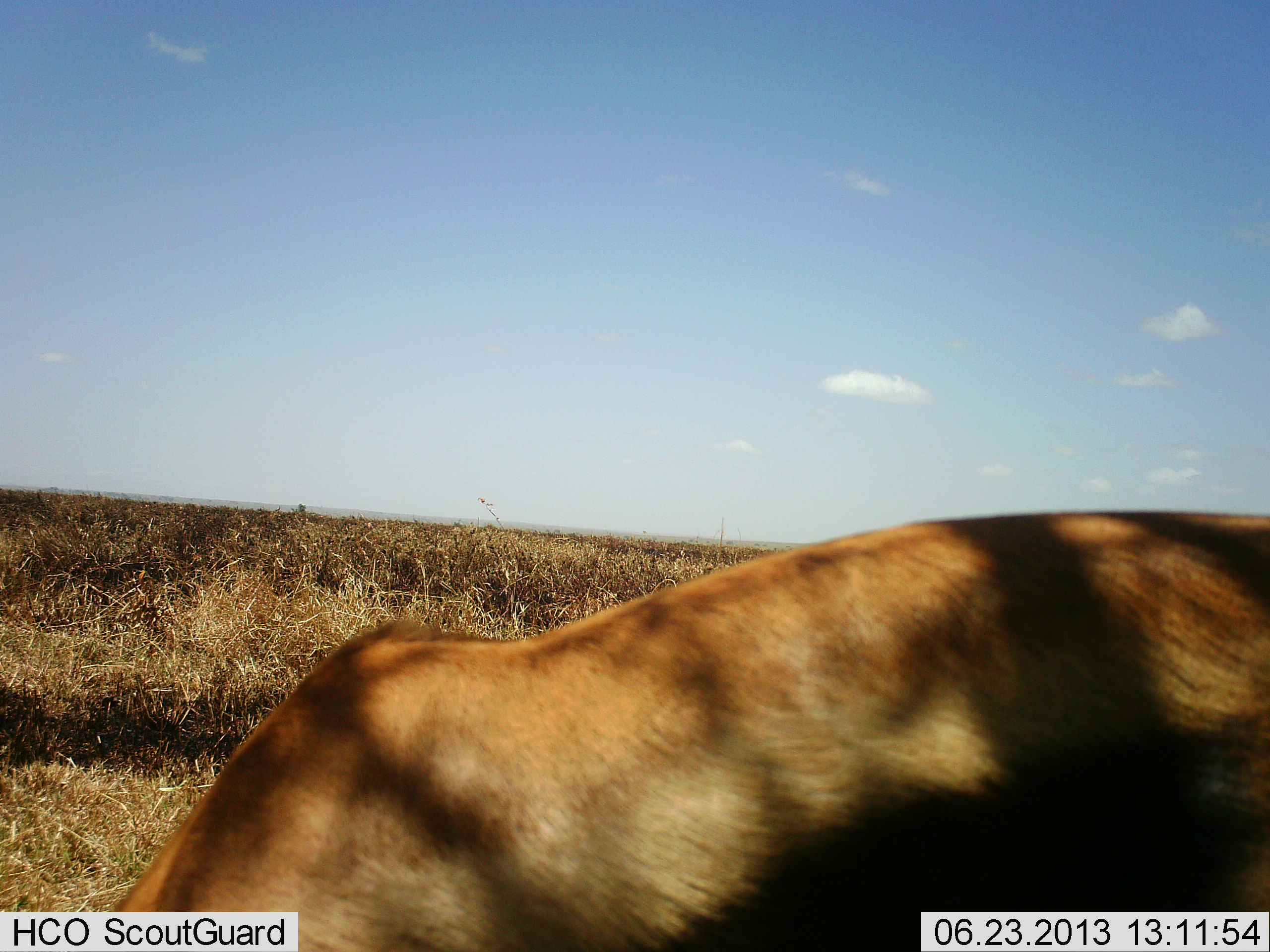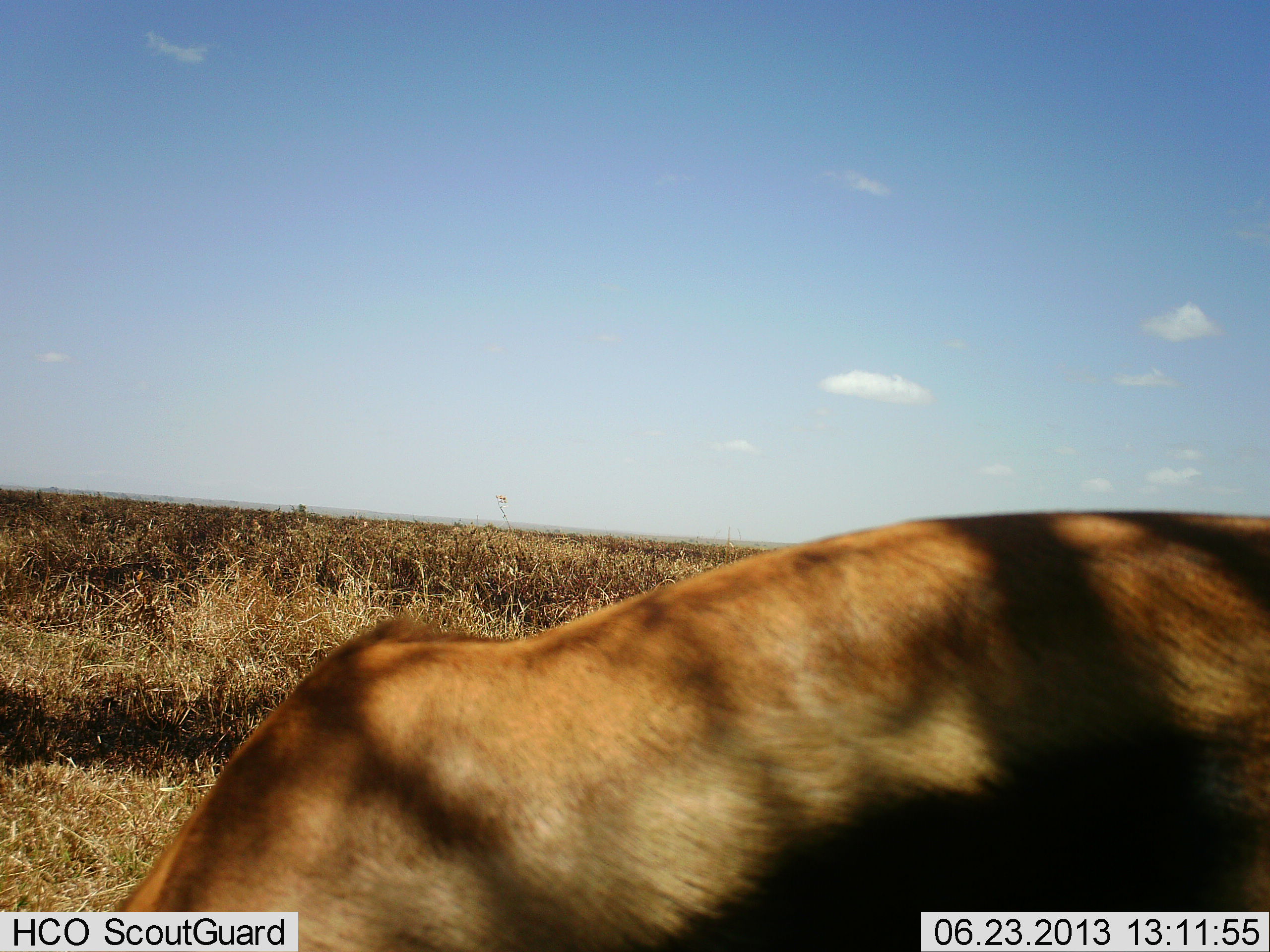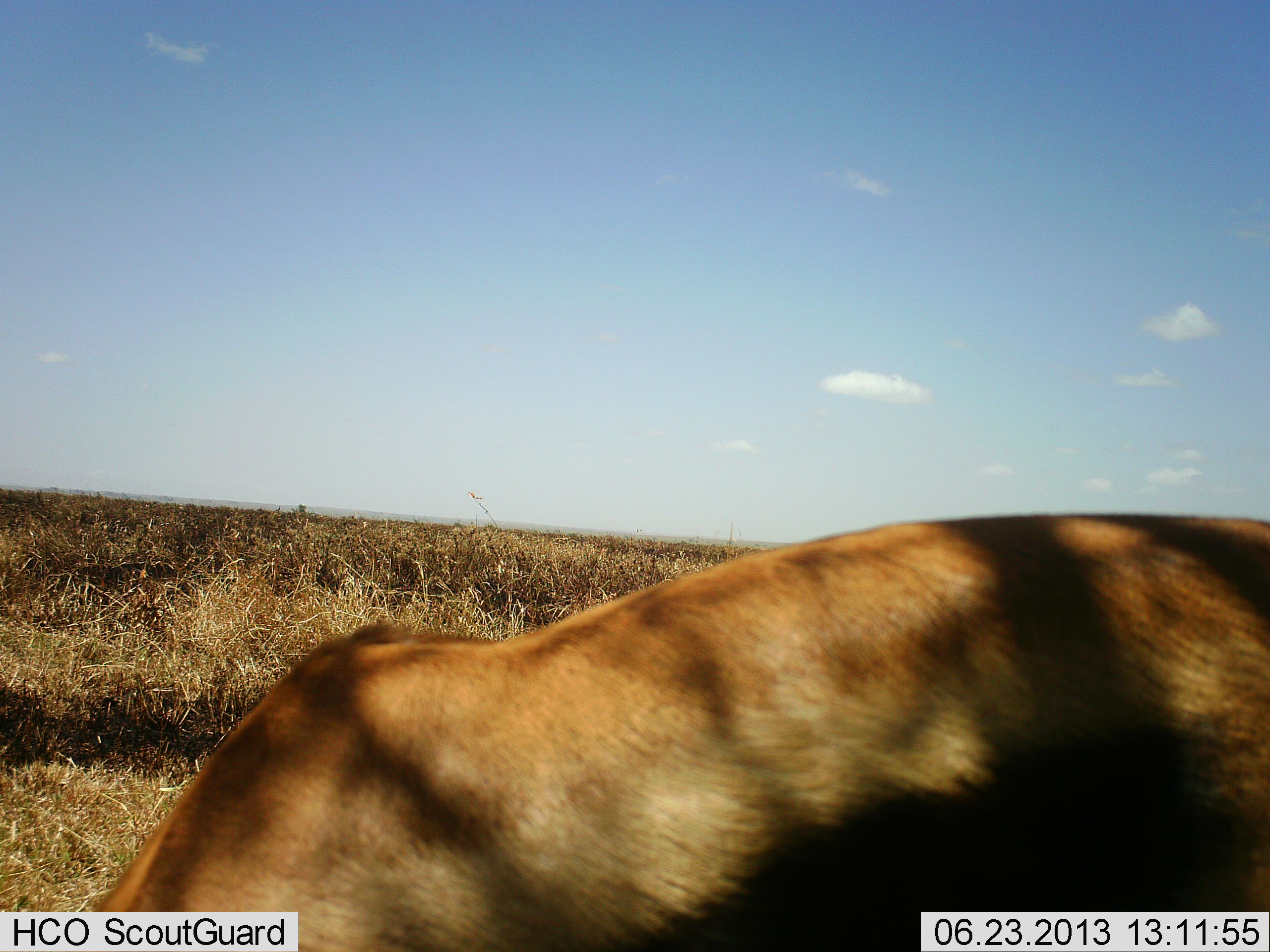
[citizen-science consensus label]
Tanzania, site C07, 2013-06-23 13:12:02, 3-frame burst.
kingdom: Animalia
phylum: Chordata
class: Mammalia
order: Artiodactyla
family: Bovidae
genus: Eudorcas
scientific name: Eudorcas thomsonii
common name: thomson's gazelle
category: gazellethomsons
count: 1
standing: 40%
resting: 0%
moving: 0%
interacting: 0%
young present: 0%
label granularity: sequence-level